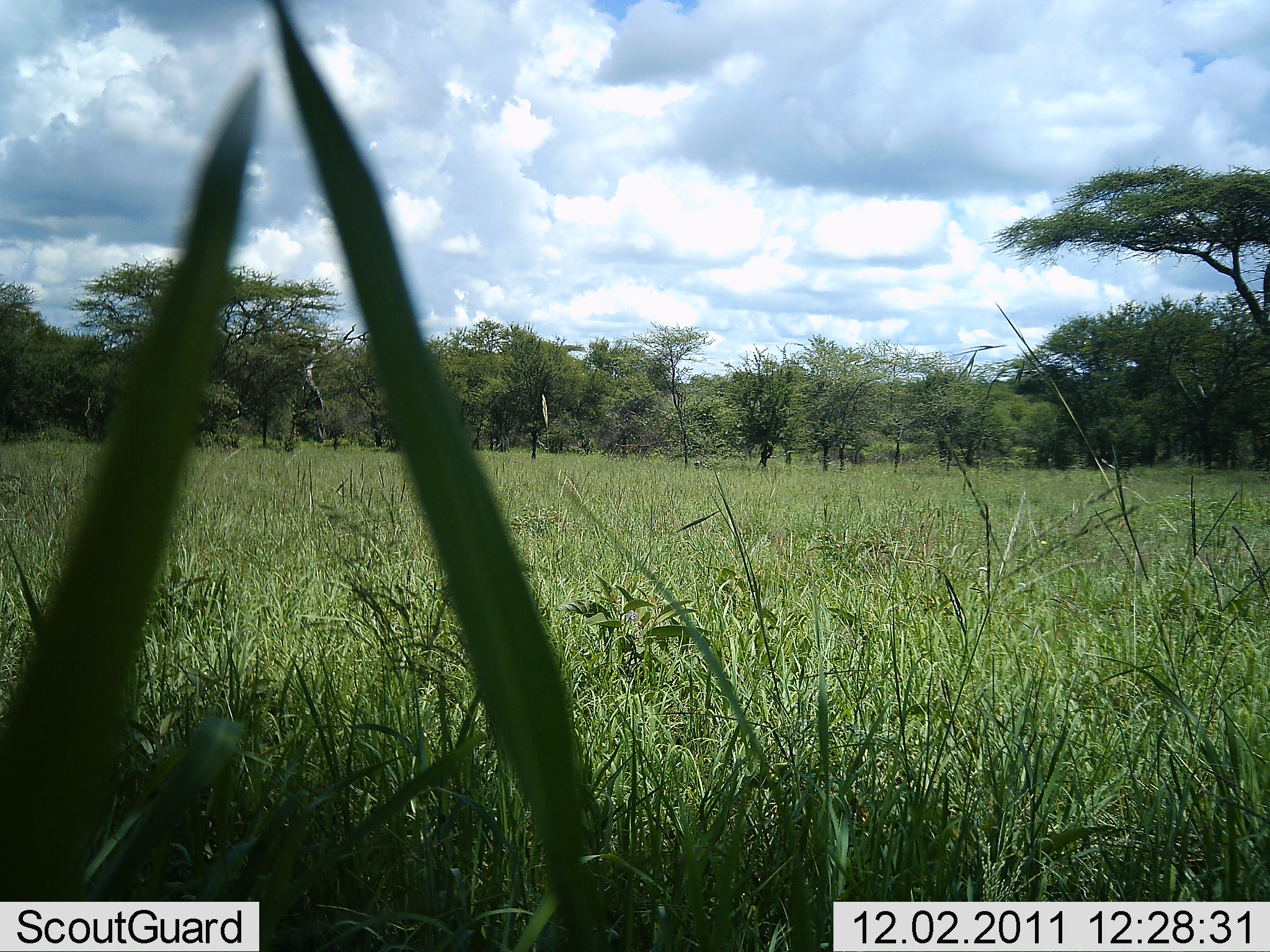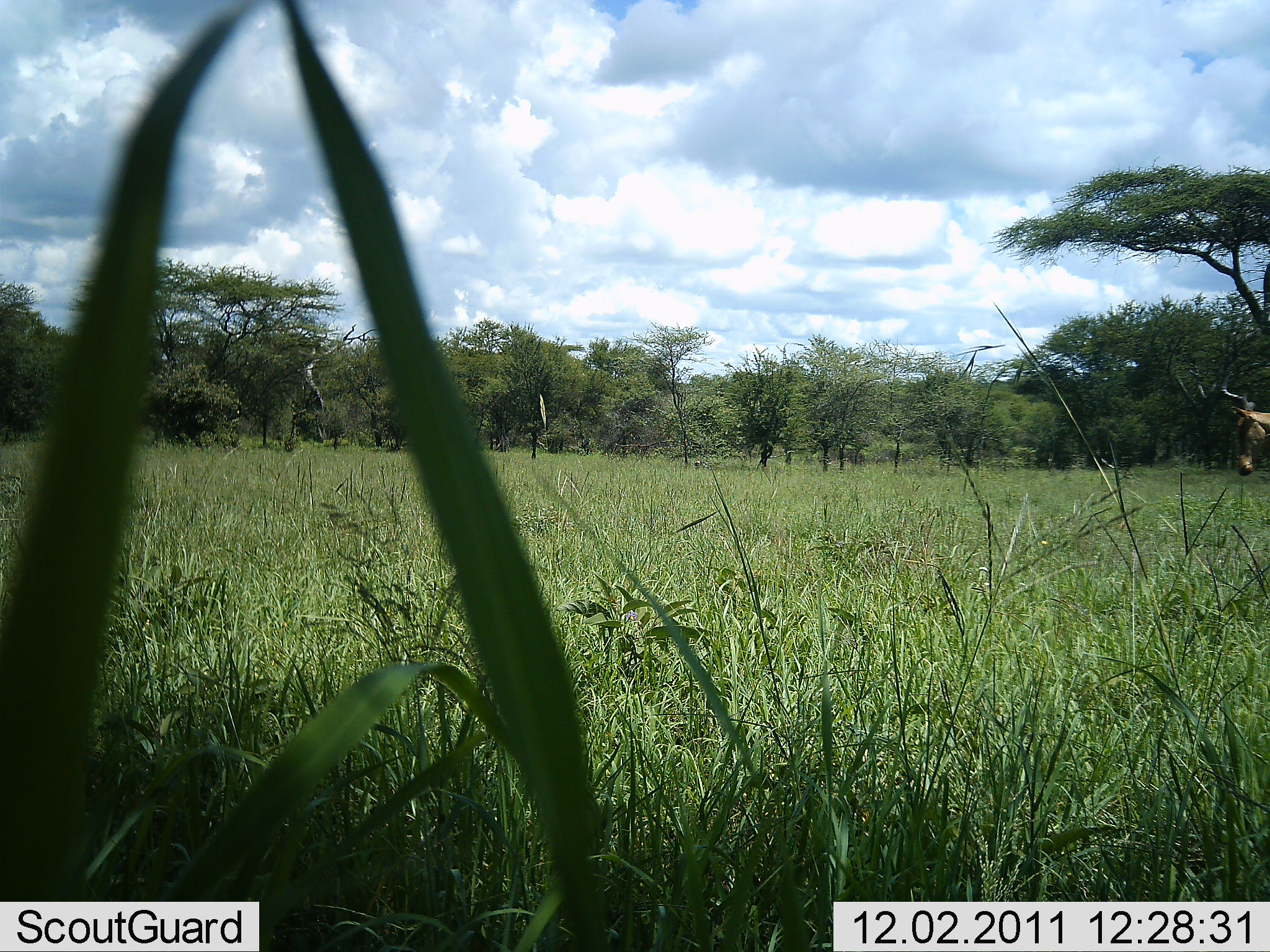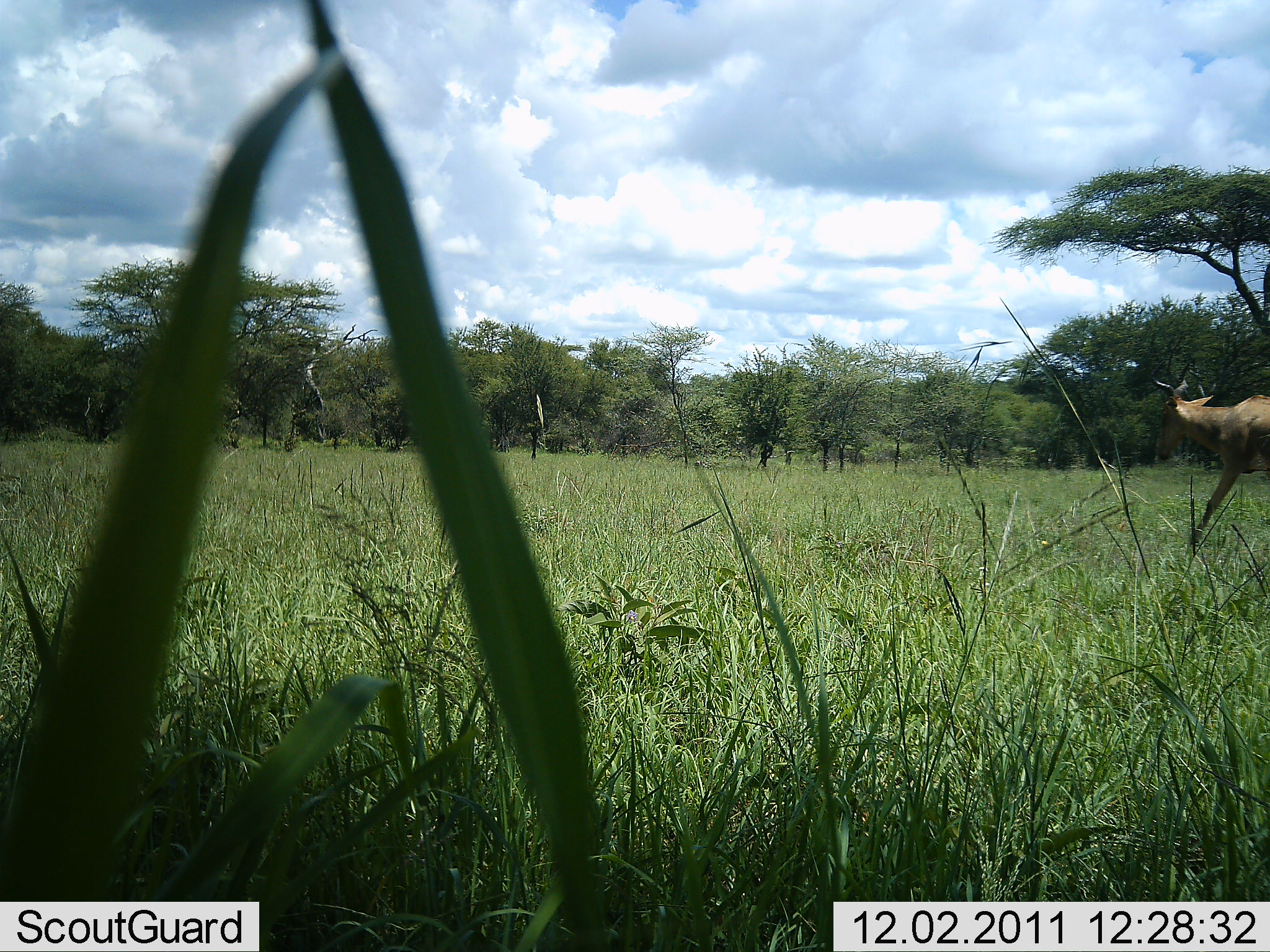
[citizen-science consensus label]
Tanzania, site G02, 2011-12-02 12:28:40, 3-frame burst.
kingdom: Animalia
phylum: Chordata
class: Mammalia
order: Artiodactyla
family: Bovidae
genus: Alcelaphus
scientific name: Alcelaphus buselaphus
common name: hartebeest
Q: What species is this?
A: Hartebeest (Alcelaphus buselaphus).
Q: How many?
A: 1.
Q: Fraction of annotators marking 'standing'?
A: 0%.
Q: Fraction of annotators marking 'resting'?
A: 0%.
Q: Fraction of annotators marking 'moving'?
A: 100%.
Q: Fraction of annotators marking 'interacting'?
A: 0%.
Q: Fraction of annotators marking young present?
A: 0%.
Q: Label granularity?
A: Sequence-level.